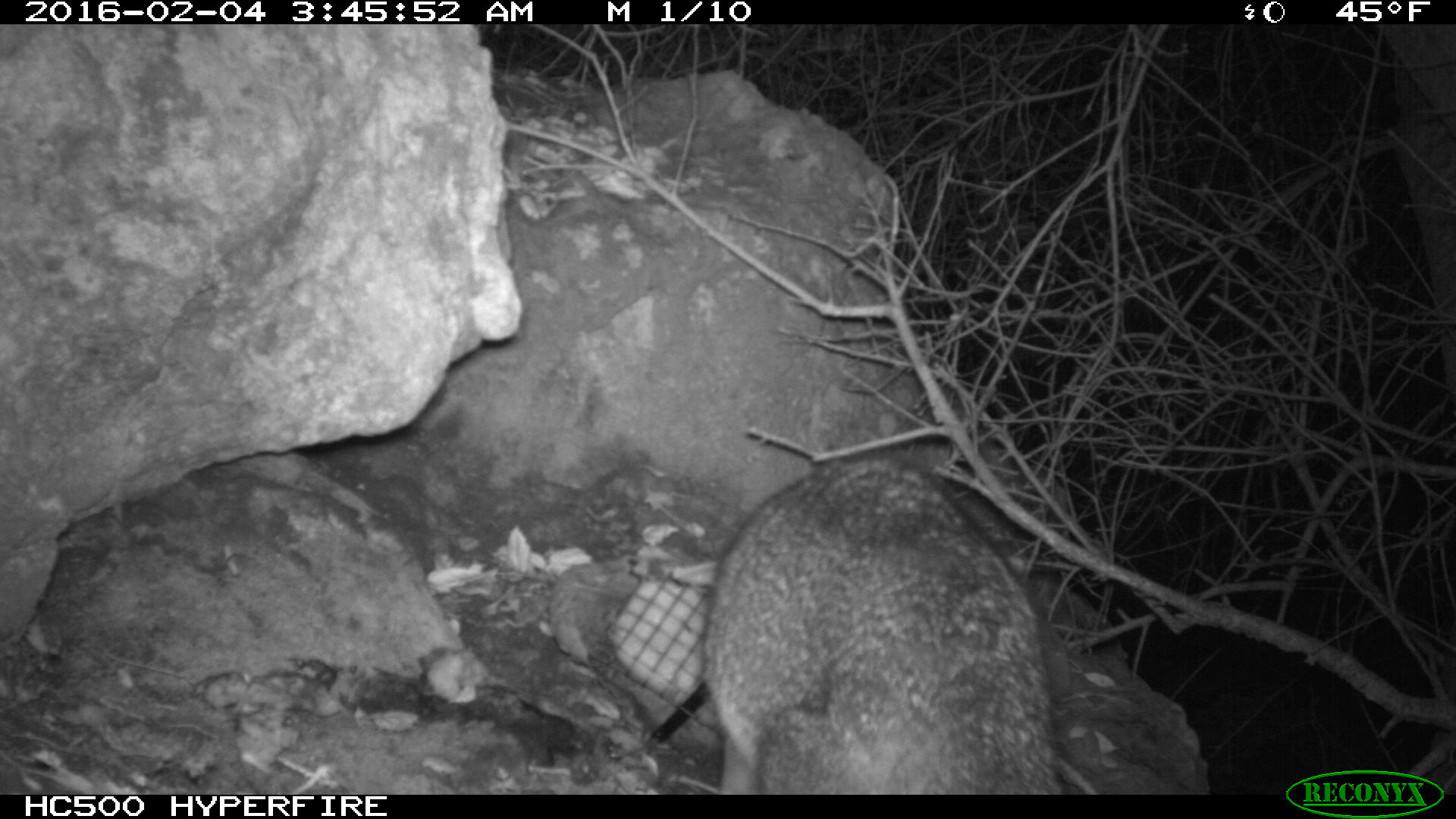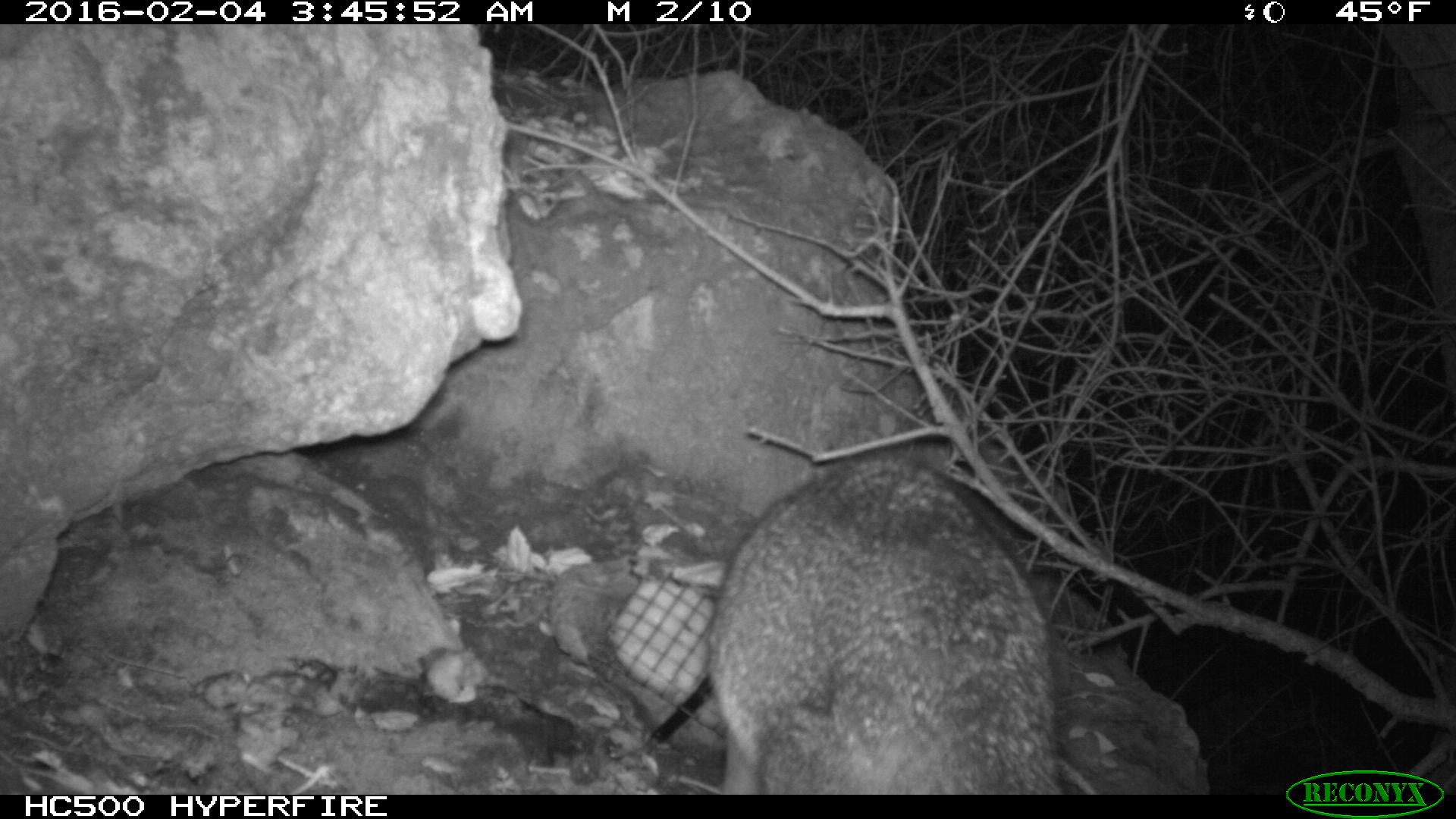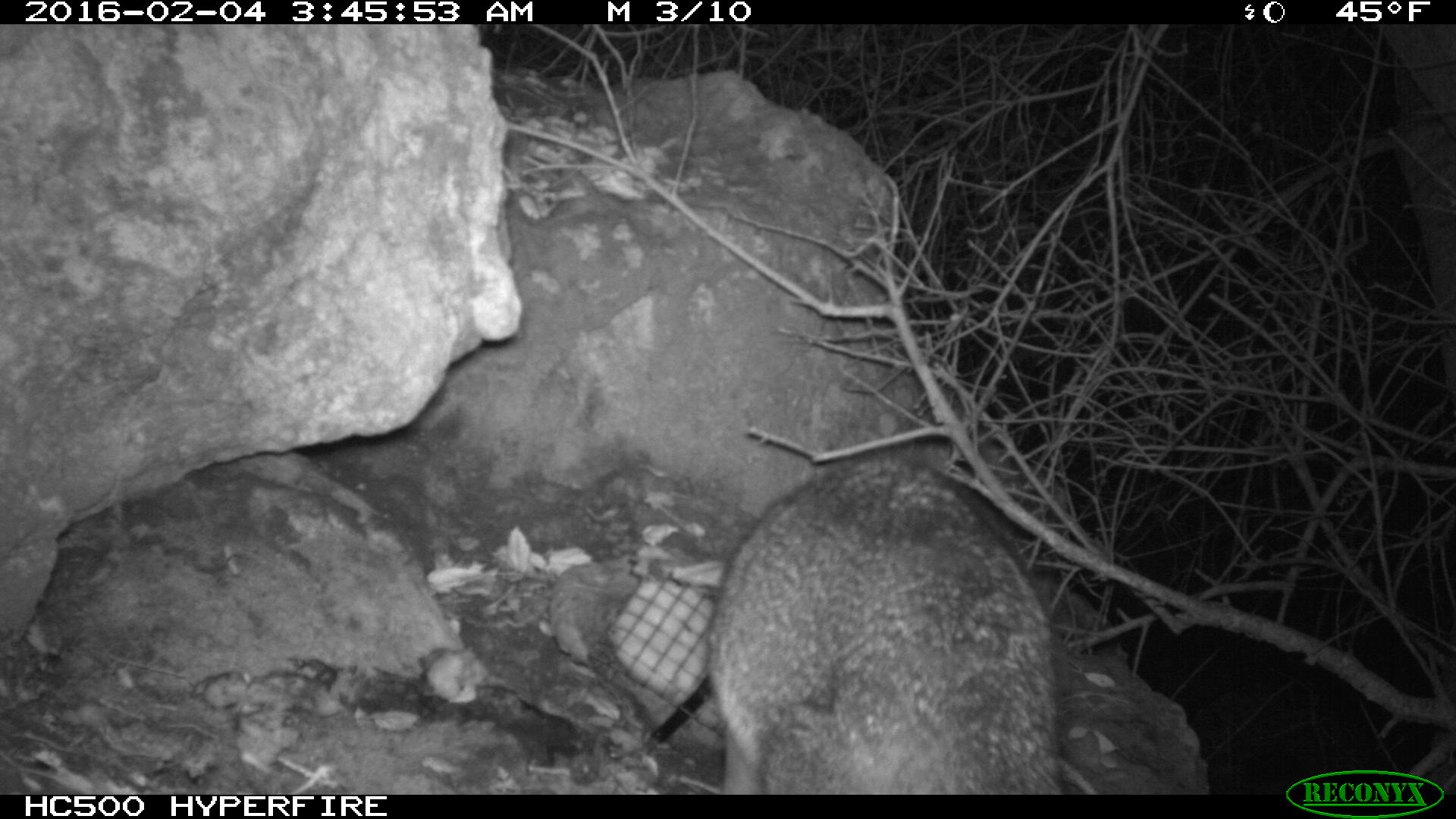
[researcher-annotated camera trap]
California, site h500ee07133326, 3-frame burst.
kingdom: Animalia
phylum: Chordata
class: Mammalia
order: Carnivora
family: Canidae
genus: Urocyon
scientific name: Urocyon littoralis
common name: island fox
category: fox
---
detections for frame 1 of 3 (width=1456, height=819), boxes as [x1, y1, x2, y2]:
fox: [701, 458, 1070, 794]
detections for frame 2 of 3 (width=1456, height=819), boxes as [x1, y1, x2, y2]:
fox: [707, 450, 1065, 793]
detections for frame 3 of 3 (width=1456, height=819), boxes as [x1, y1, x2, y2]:
fox: [706, 456, 1062, 795]